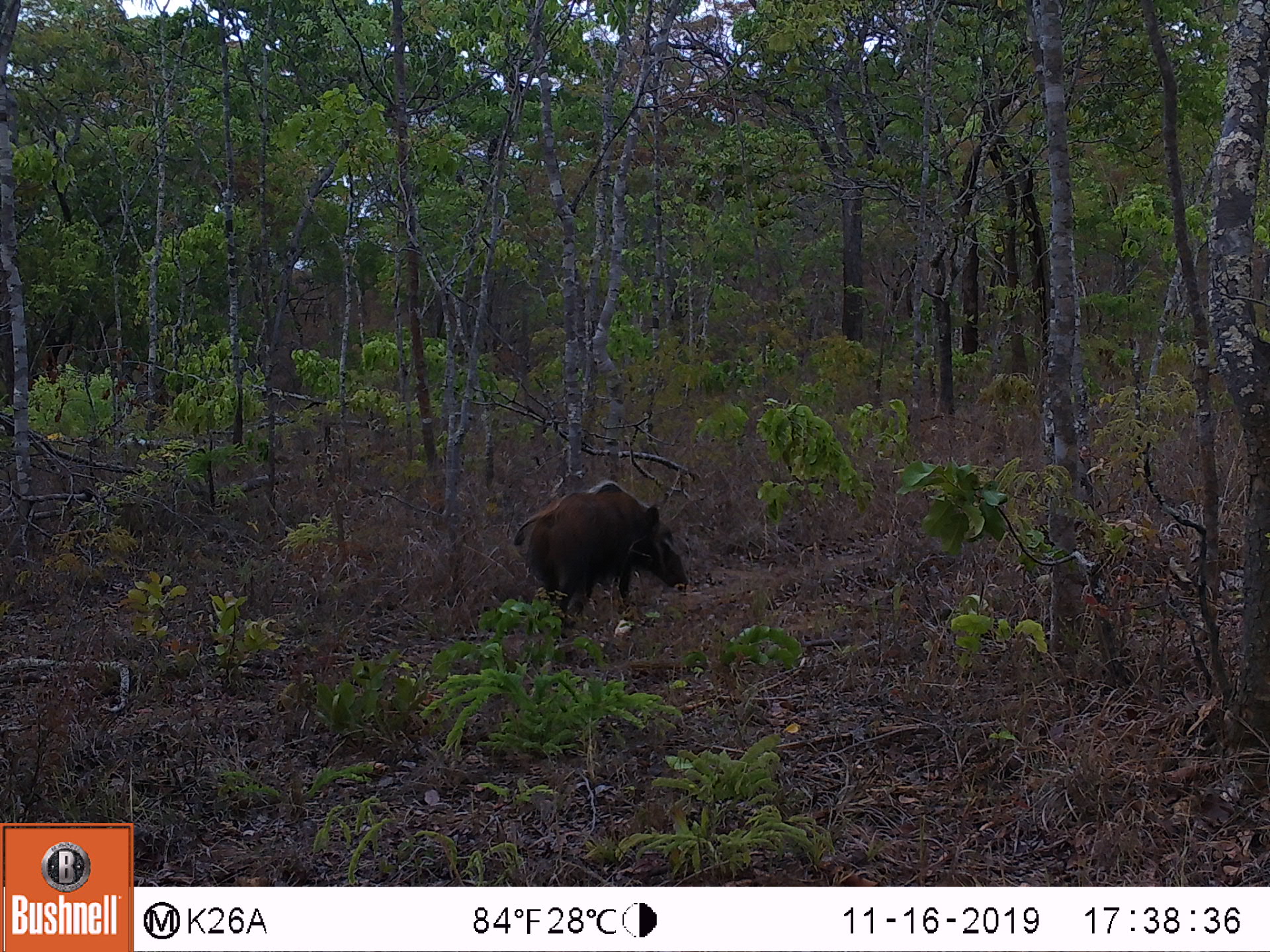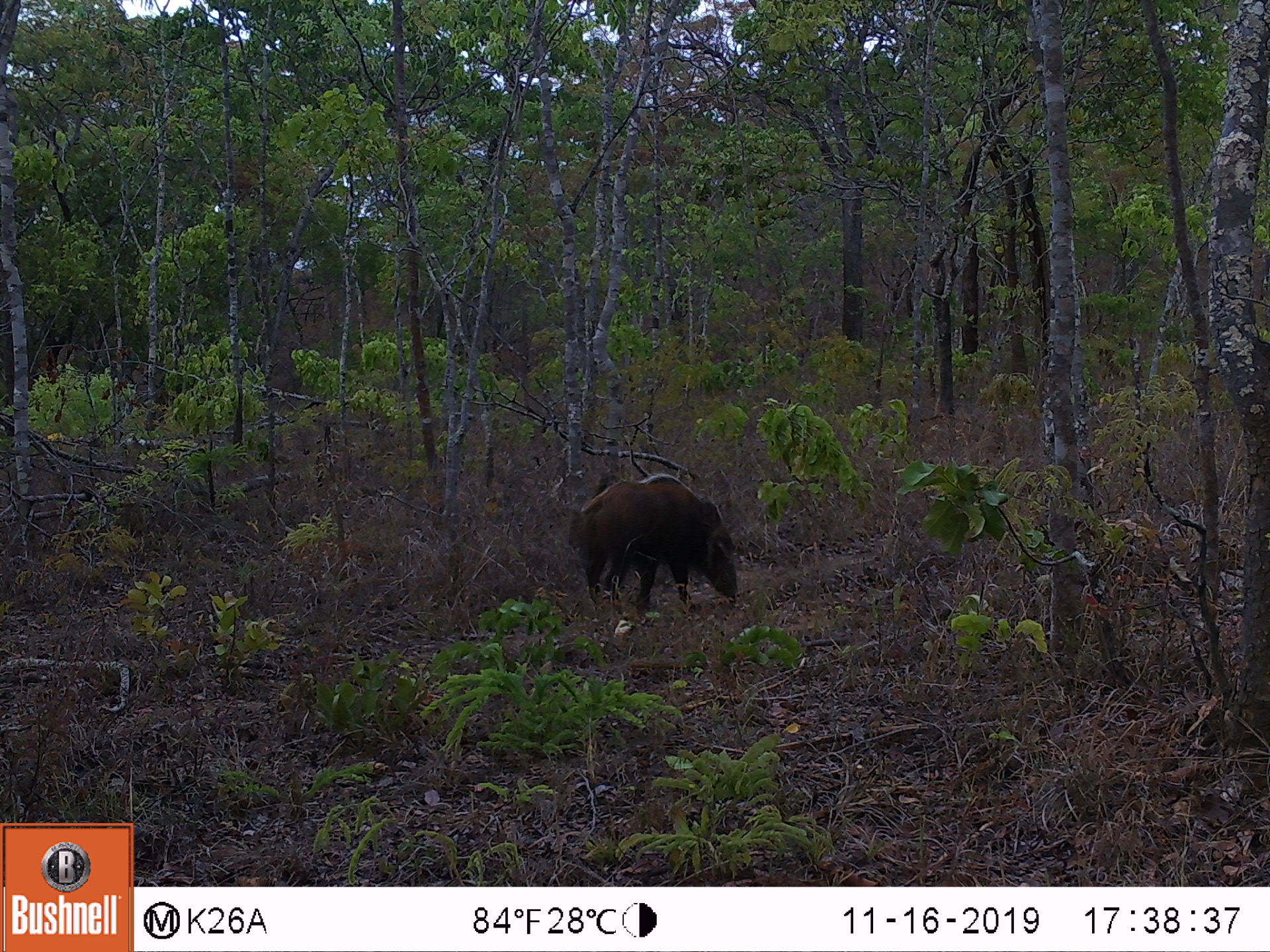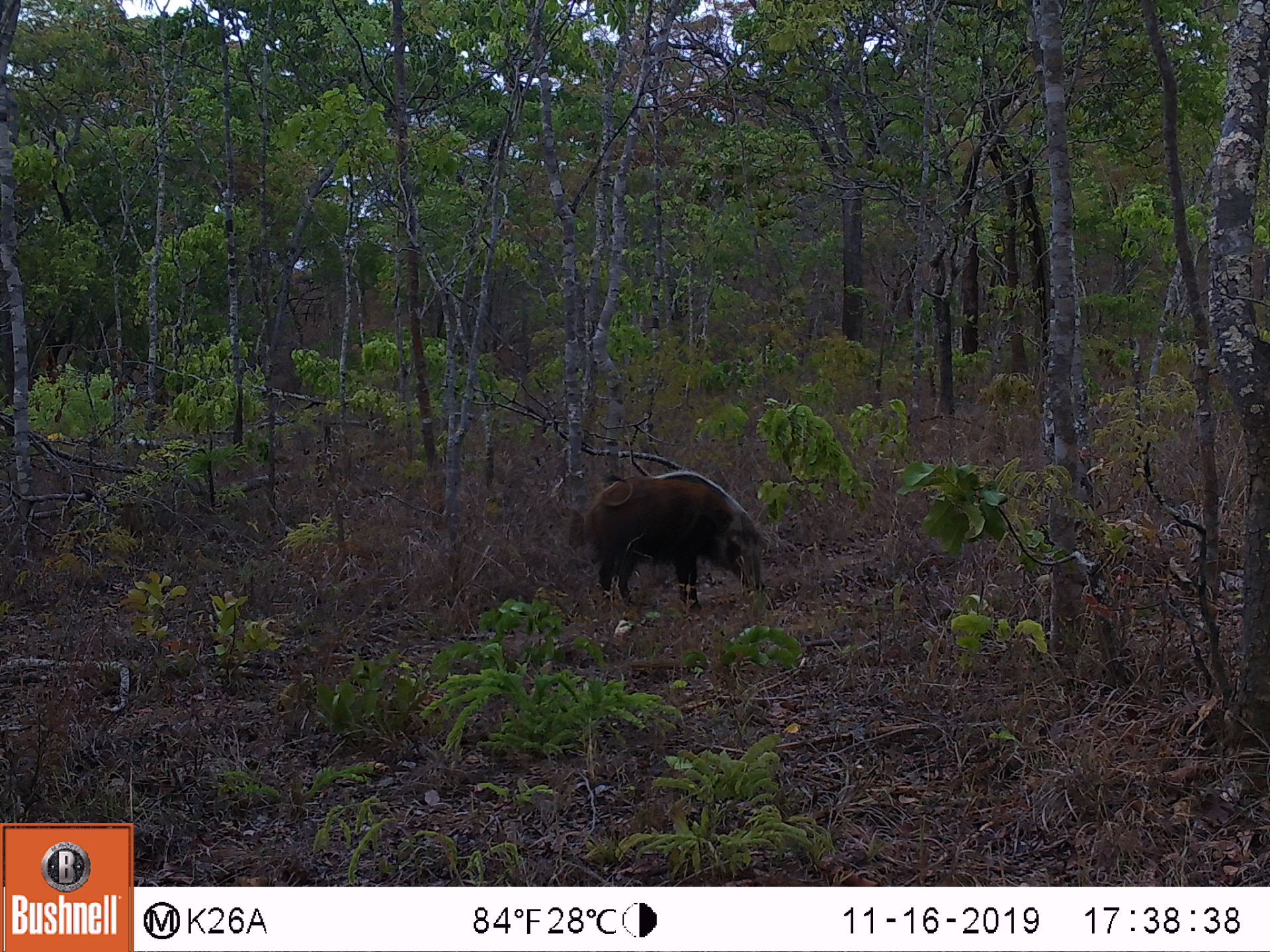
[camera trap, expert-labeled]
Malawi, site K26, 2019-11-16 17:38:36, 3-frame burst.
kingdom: Animalia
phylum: Chordata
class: Mammalia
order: Artiodactyla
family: Suidae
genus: Potamochoerus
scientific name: Potamochoerus larvatus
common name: bushpig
Bushpig (Potamochoerus larvatus), count 1.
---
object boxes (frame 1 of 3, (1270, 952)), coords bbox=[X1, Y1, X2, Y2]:
bushpig: bbox=[509, 478, 696, 654]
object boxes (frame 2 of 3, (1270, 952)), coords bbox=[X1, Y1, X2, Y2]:
bushpig: bbox=[564, 469, 743, 625]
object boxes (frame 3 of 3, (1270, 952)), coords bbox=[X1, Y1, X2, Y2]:
bushpig: bbox=[573, 461, 765, 613]